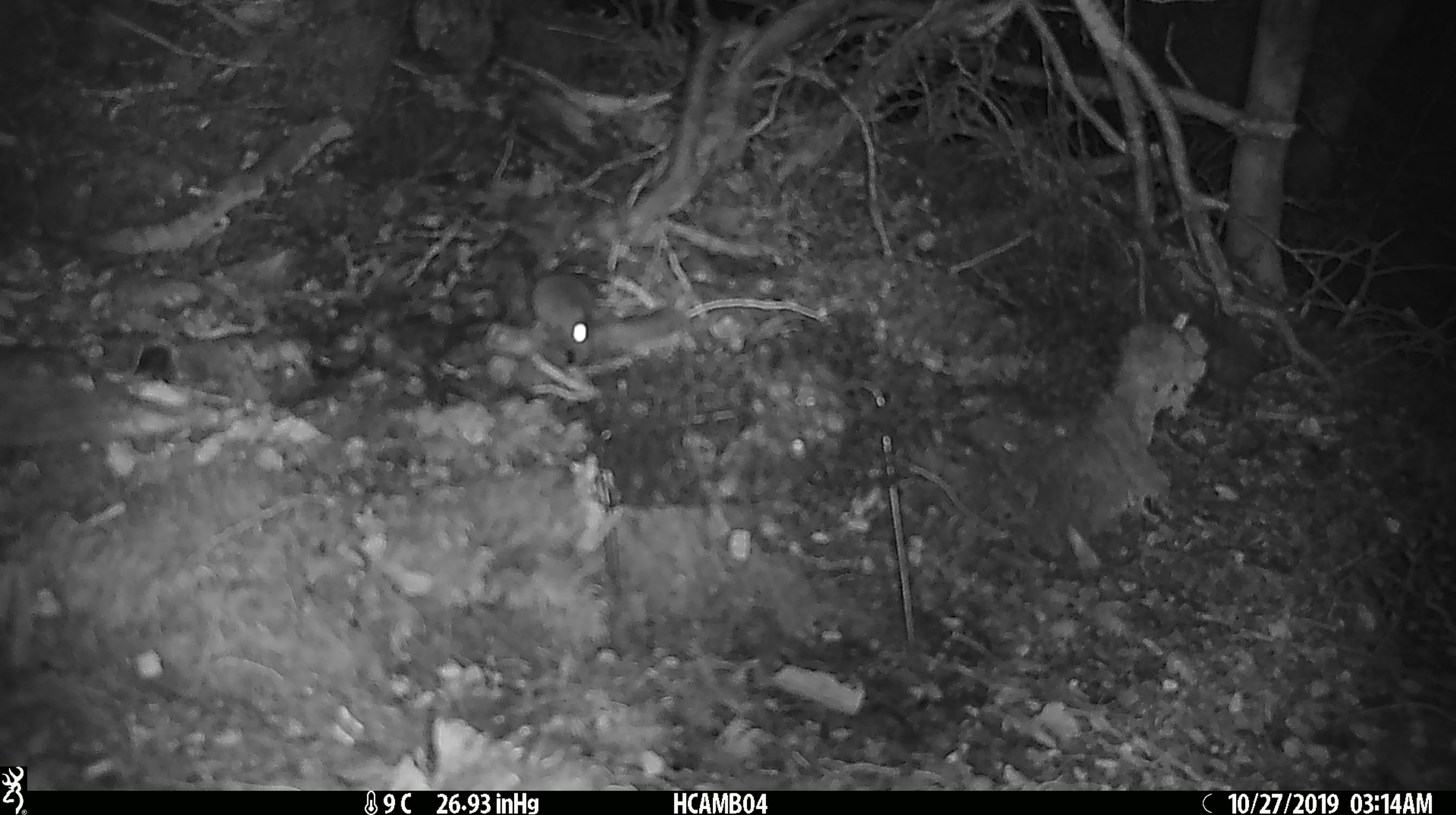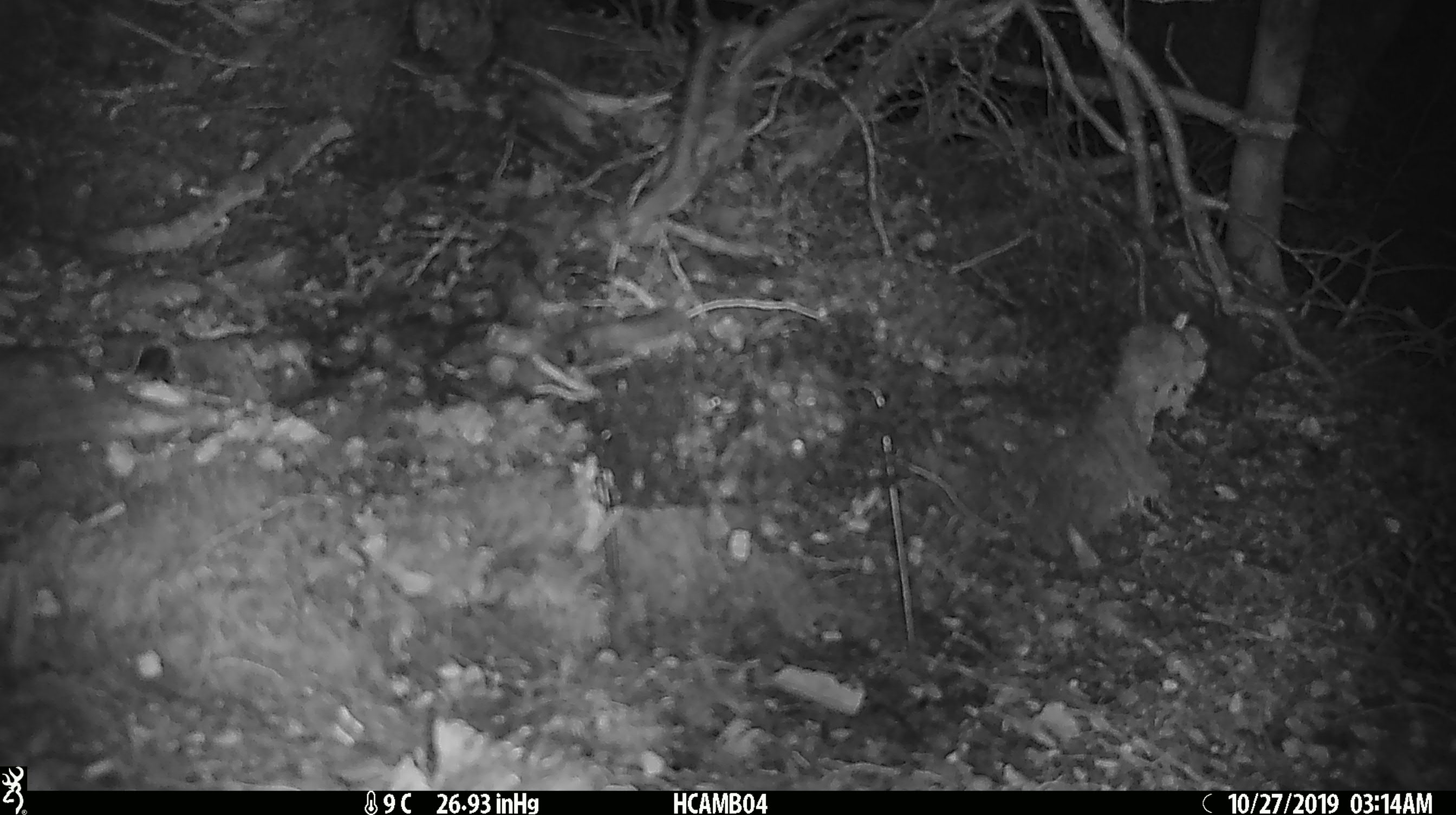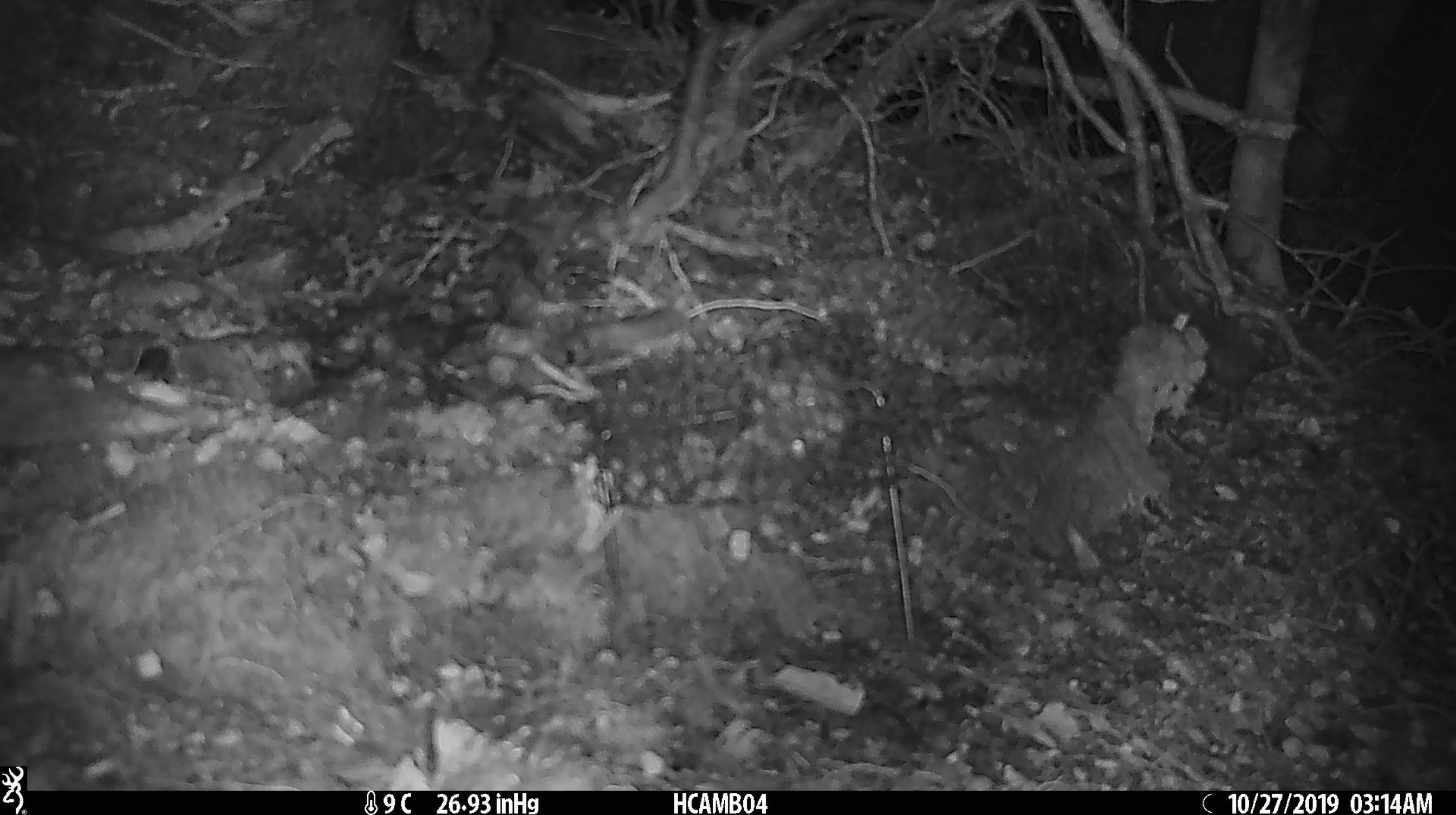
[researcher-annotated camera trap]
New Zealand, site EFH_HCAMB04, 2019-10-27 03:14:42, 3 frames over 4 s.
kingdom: Animalia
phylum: Chordata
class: Mammalia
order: Rodentia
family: Muridae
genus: Mus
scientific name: Mus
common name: mouse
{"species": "mouse (Mus)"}